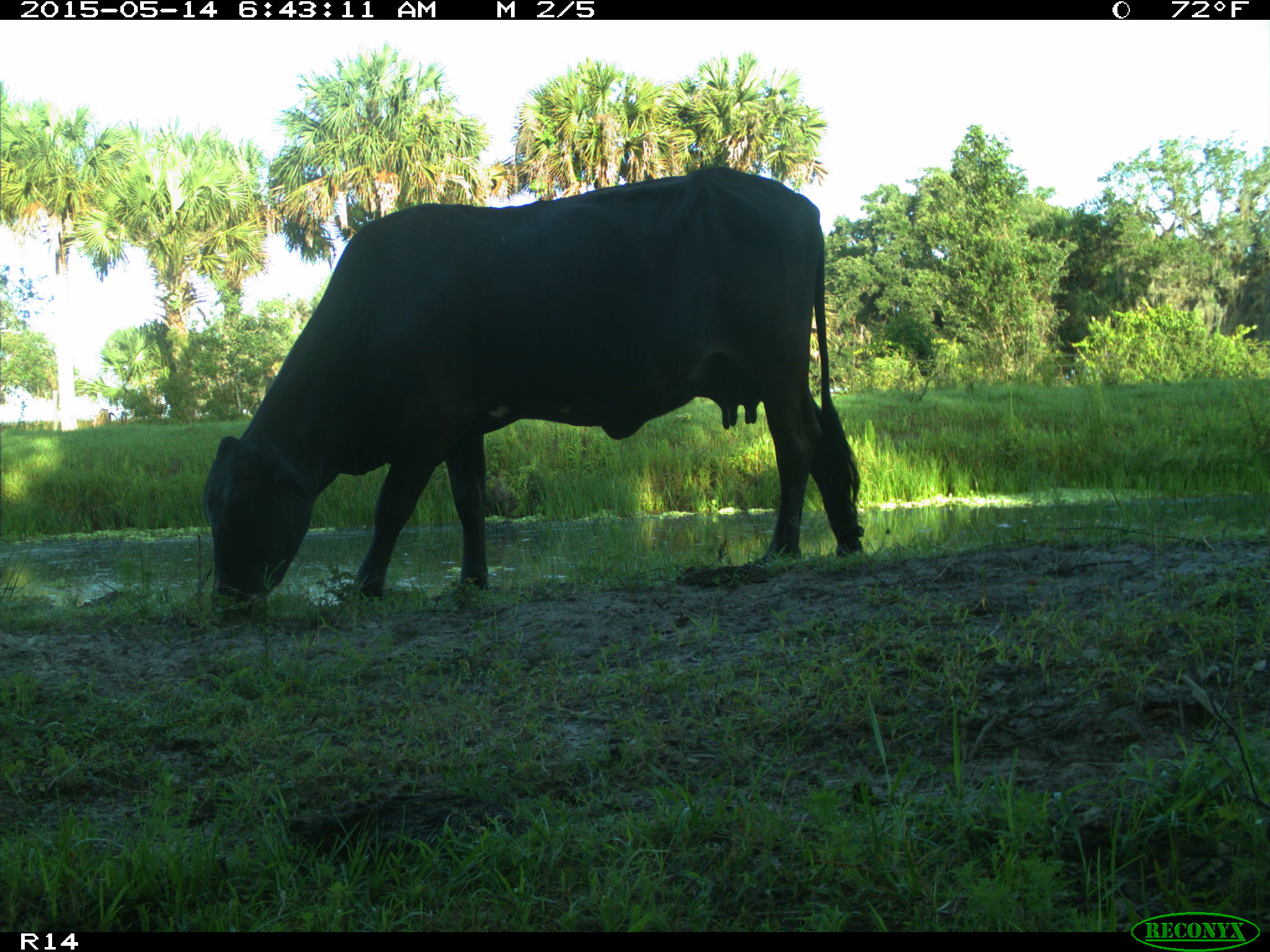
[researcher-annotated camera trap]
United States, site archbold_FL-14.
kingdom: Animalia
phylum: Chordata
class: Mammalia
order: Artiodactyla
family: Bovidae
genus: Bos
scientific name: Bos taurus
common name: domestic cow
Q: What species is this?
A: Bos taurus (domestic cow).